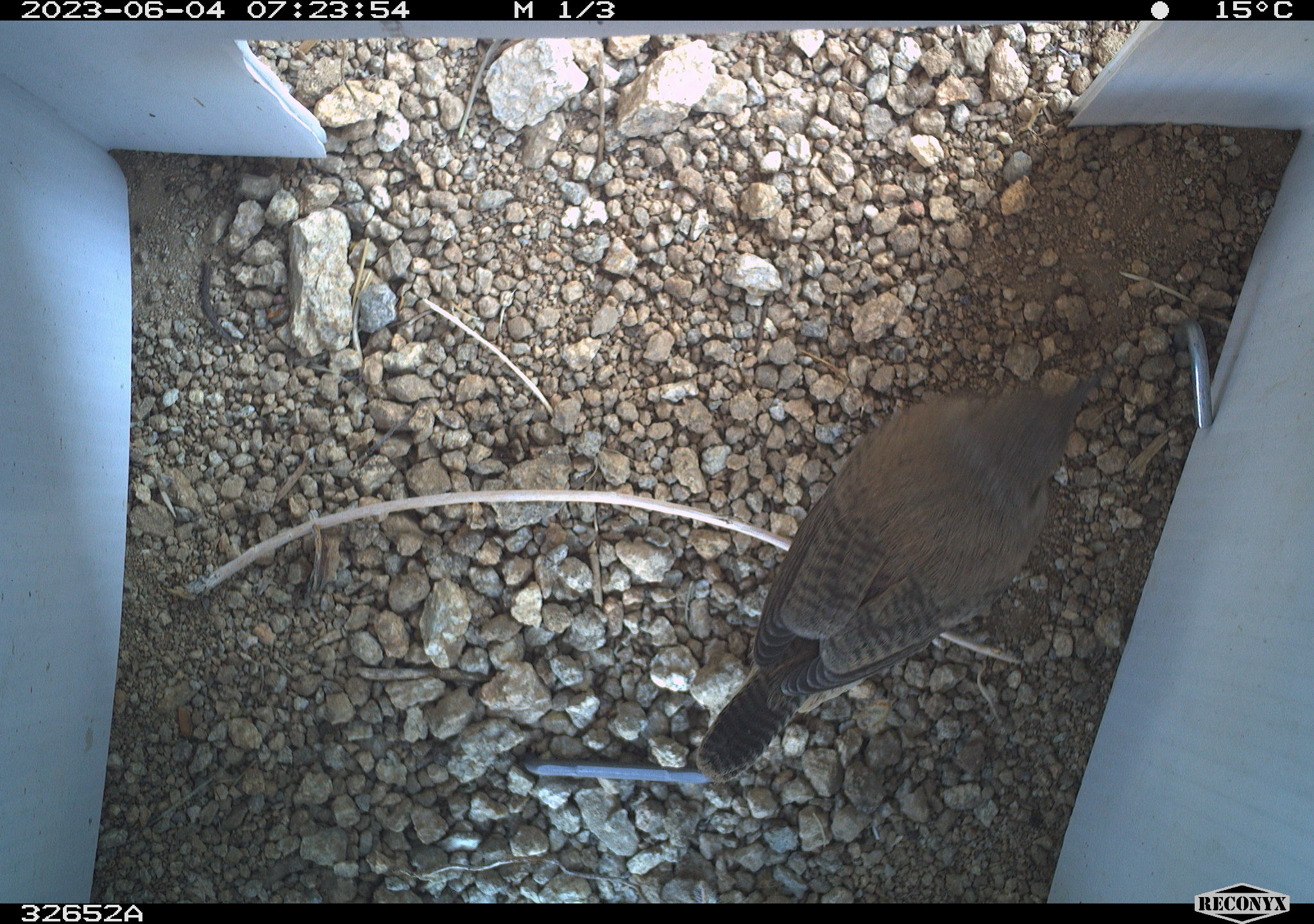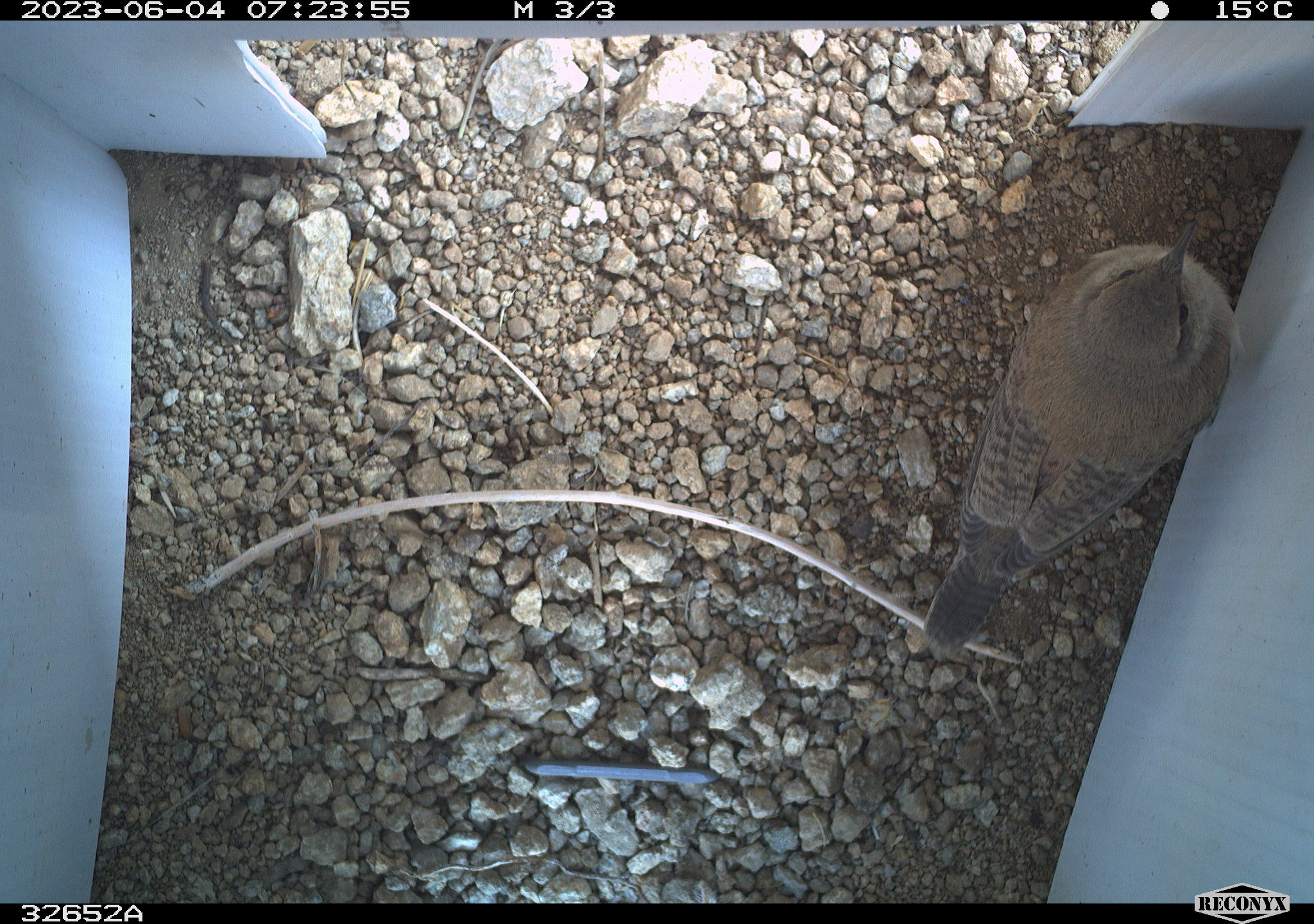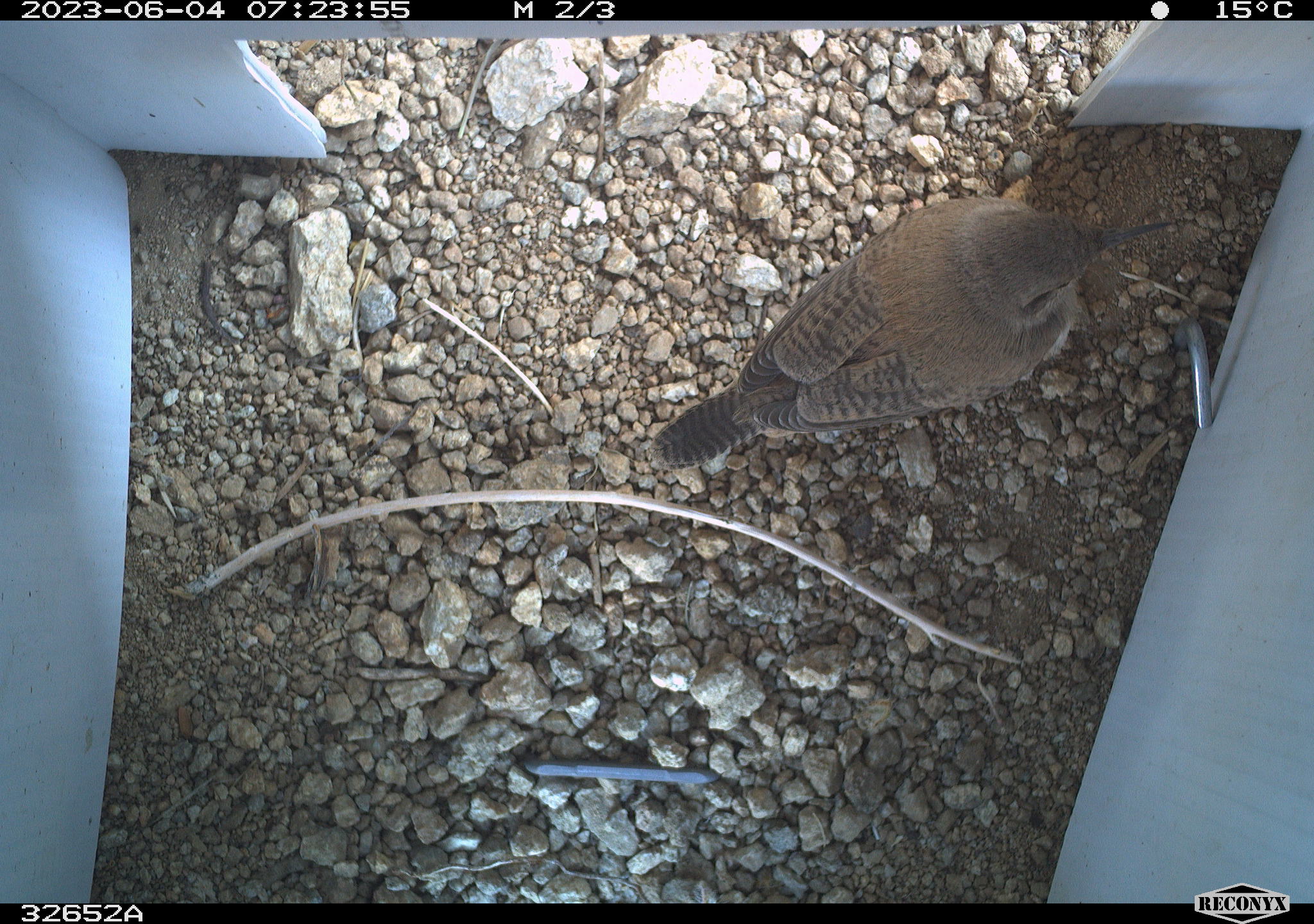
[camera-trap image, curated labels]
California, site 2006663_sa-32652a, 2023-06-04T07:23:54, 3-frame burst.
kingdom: Animalia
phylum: Chordata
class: Aves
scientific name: Aves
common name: bird